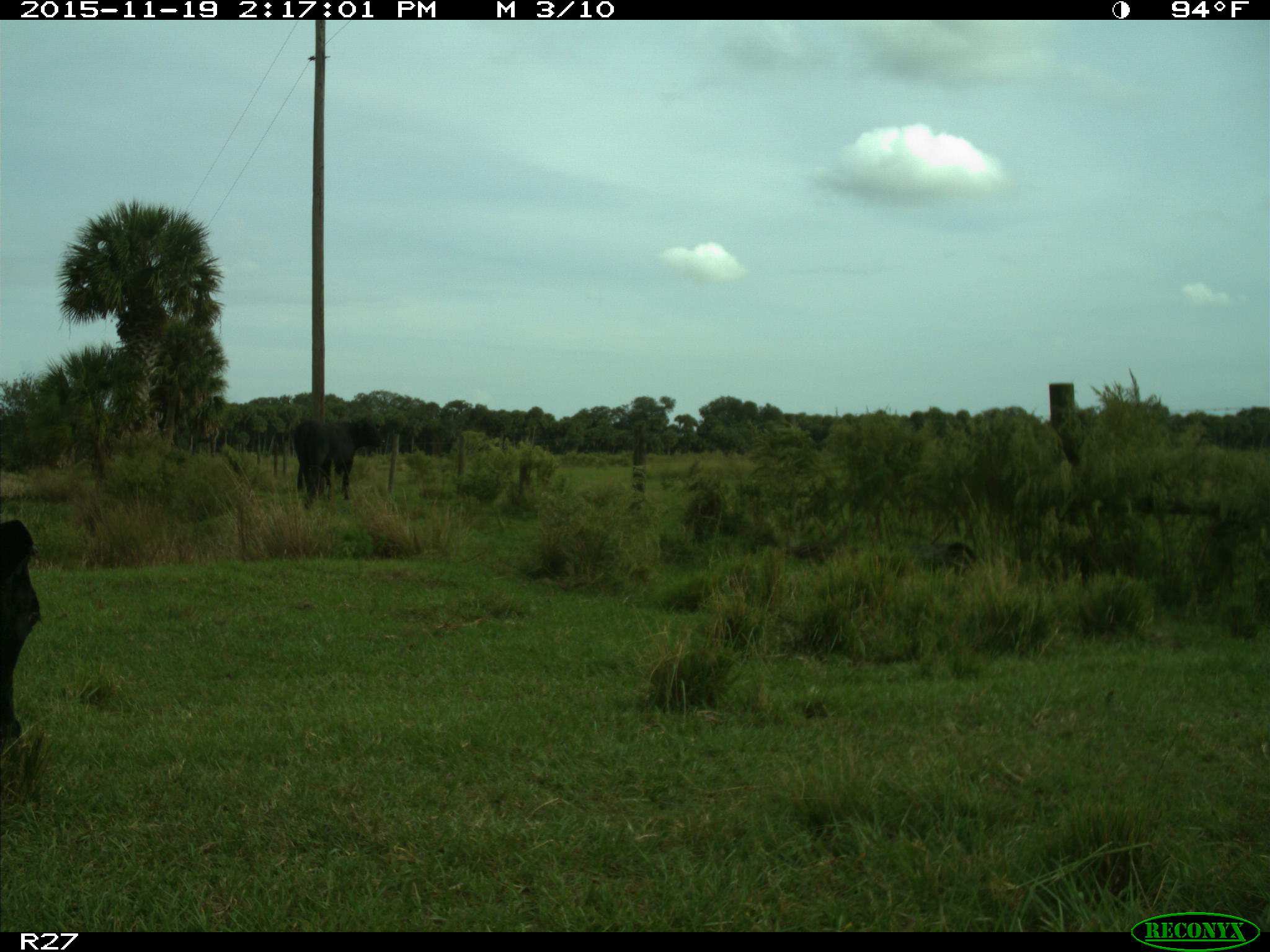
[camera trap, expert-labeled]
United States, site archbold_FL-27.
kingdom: Animalia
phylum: Chordata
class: Mammalia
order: Artiodactyla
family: Bovidae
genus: Bos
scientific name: Bos taurus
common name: domestic cow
Bos taurus (domestic cow).